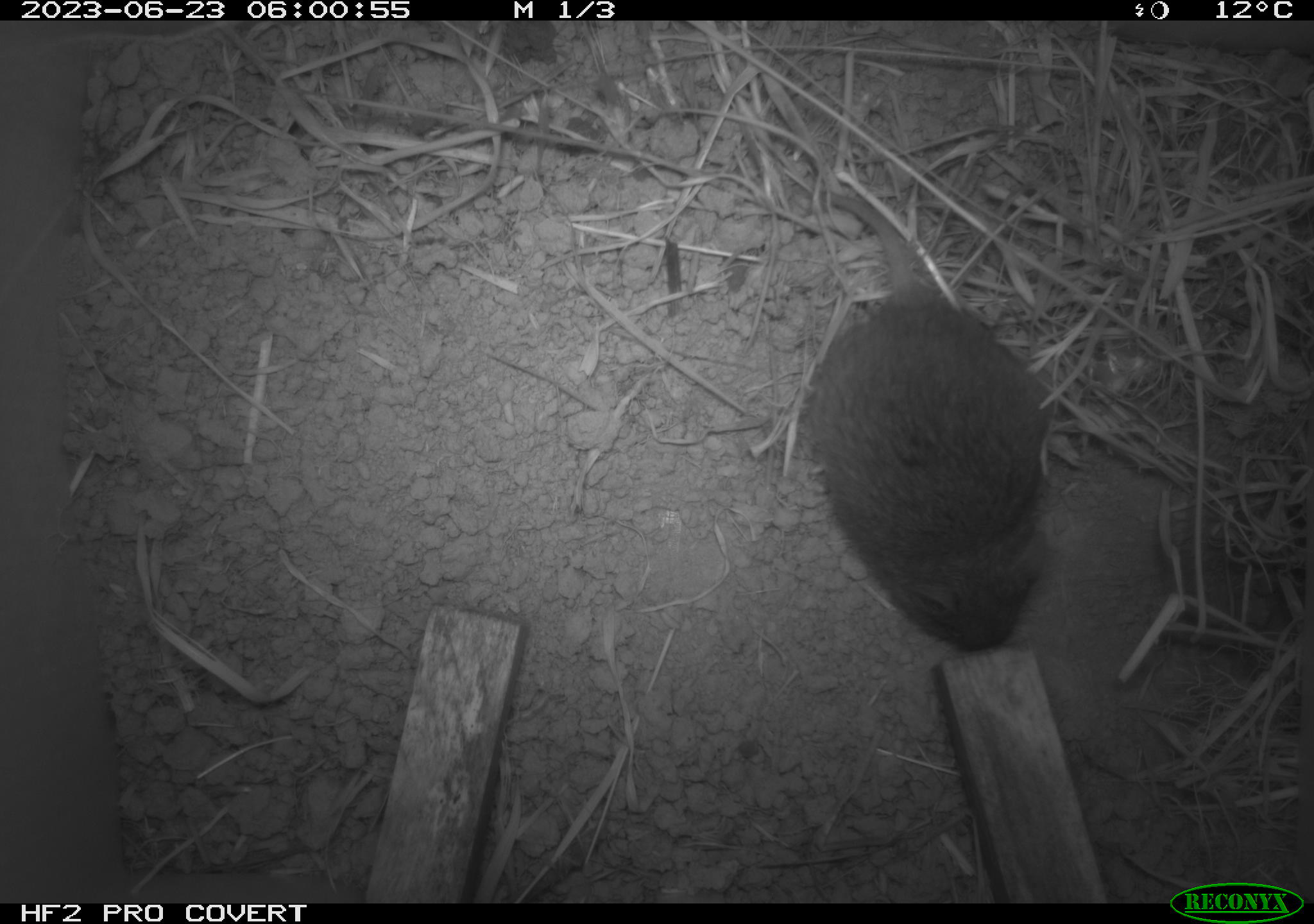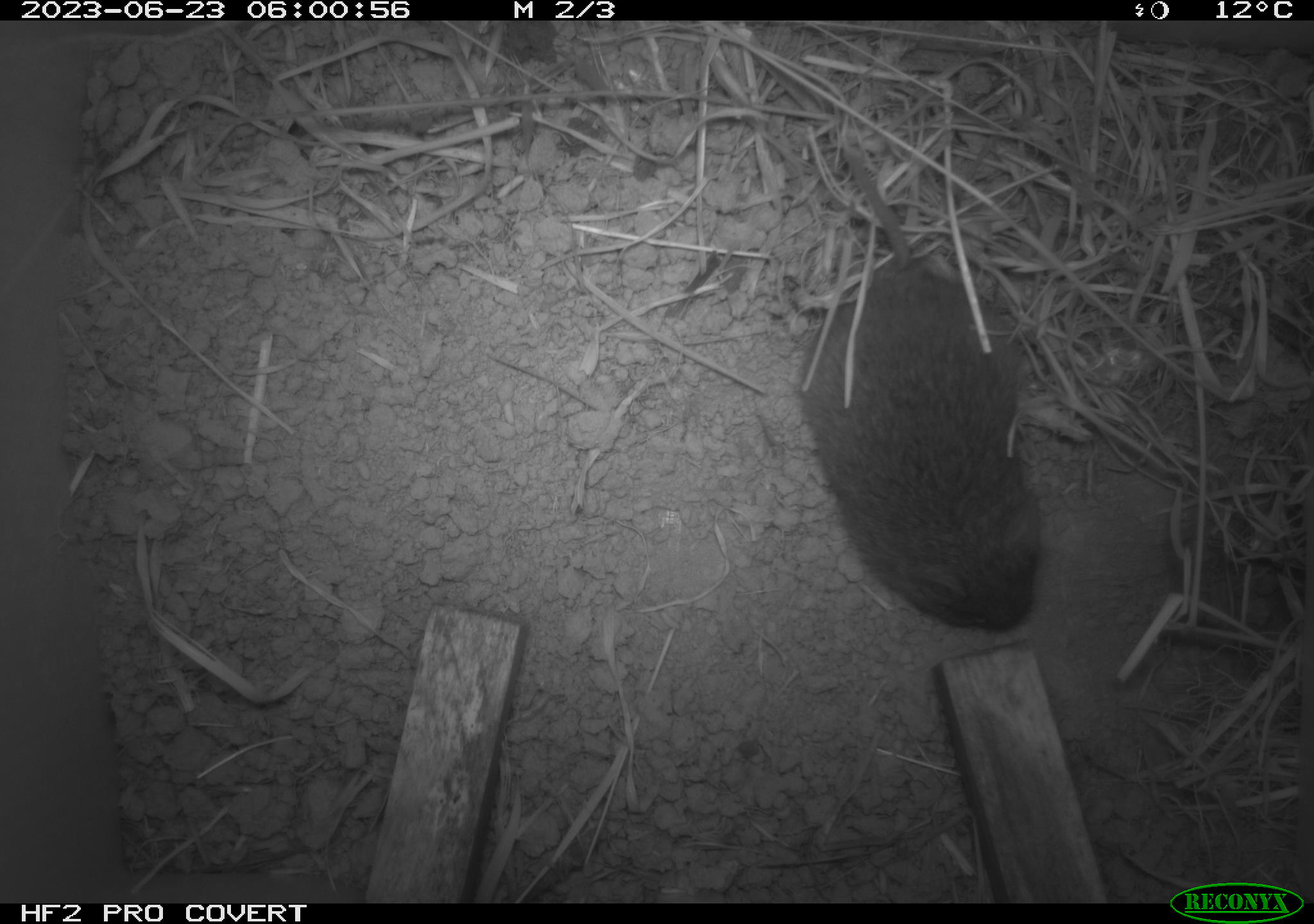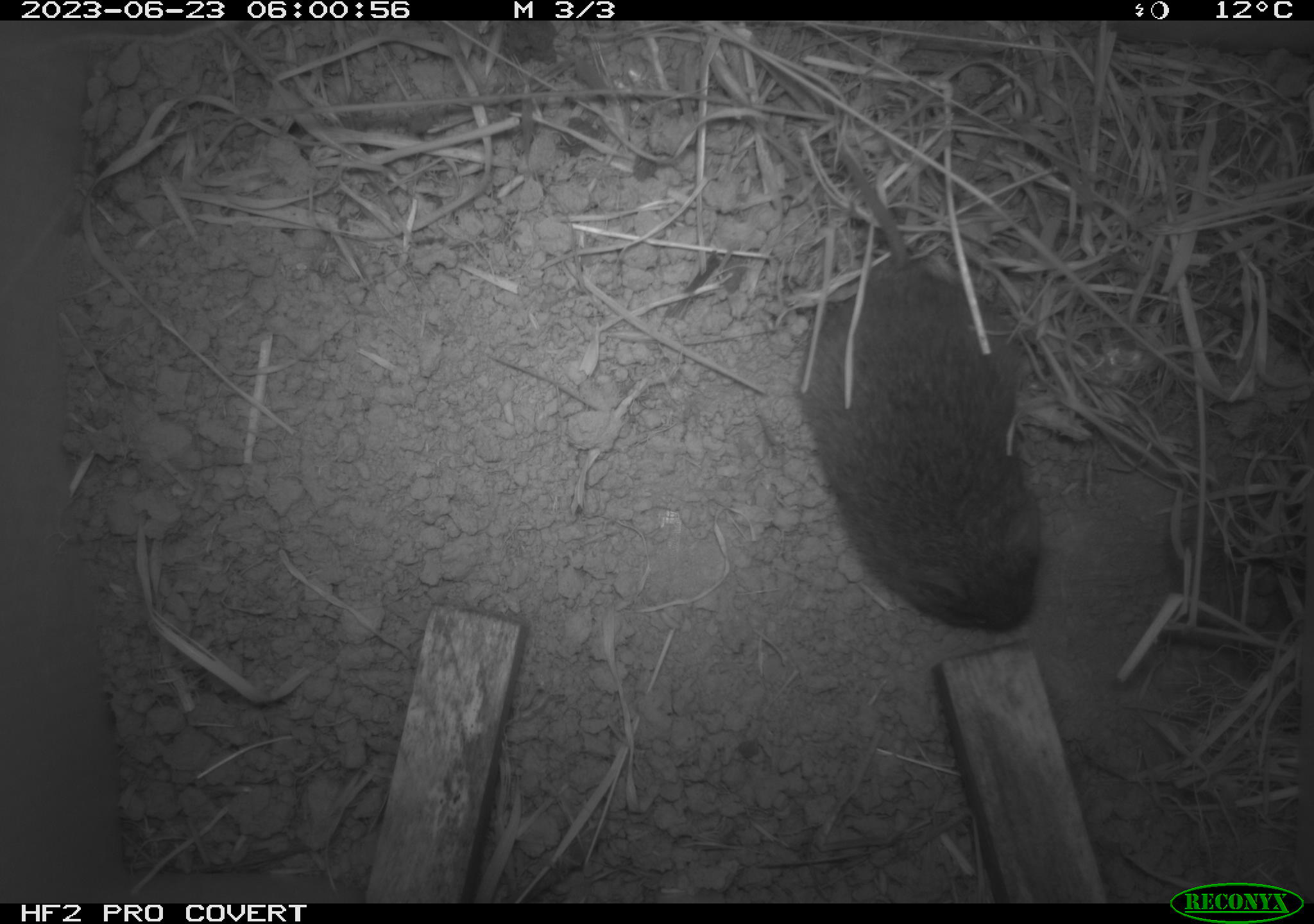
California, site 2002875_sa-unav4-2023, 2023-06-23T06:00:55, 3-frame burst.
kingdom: Animalia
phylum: Chordata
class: Mammalia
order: Rodentia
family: Cricetidae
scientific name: Arvicolinae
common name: voles, lemmings, and muskrats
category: arvicolinae subfamily